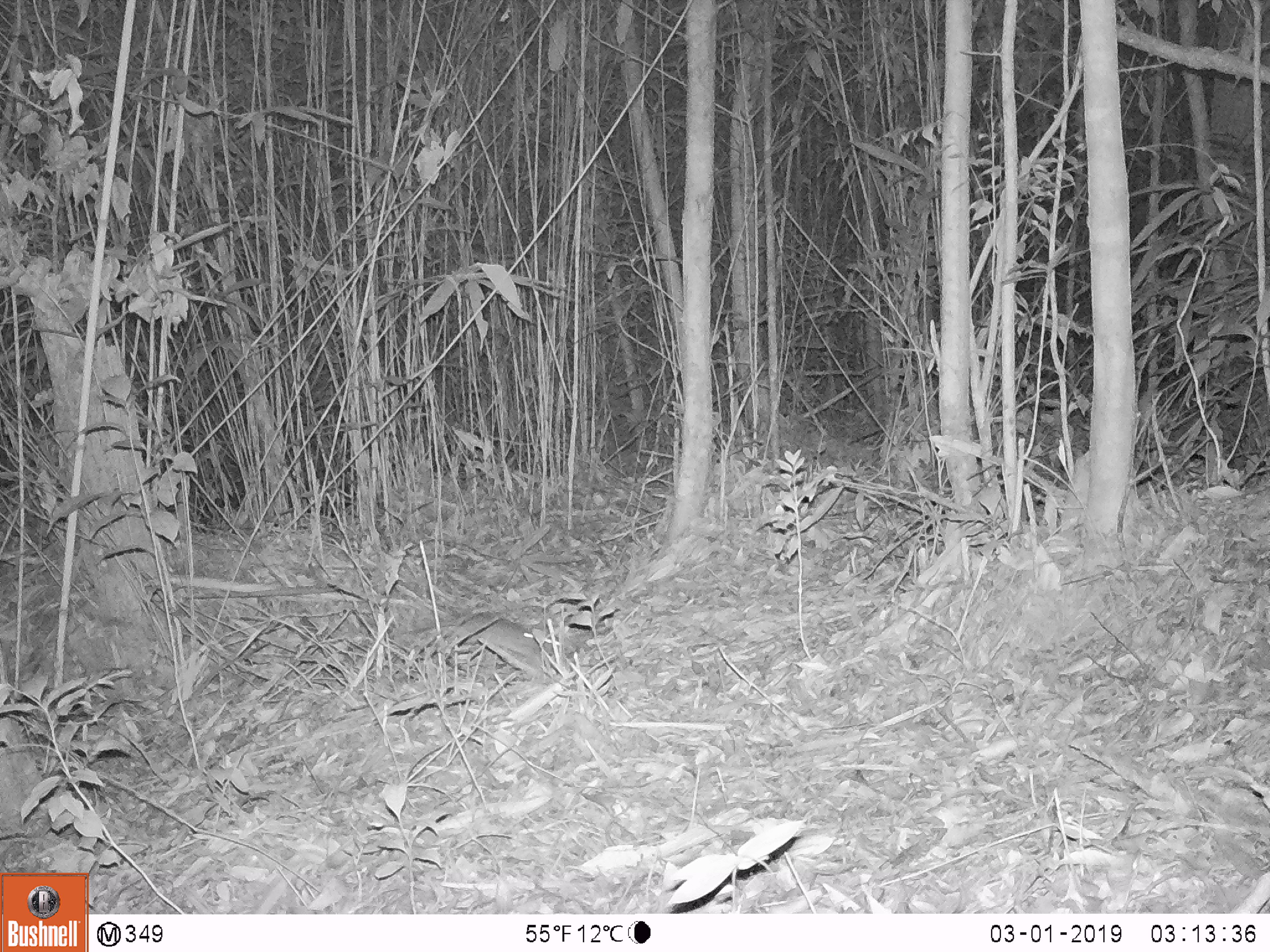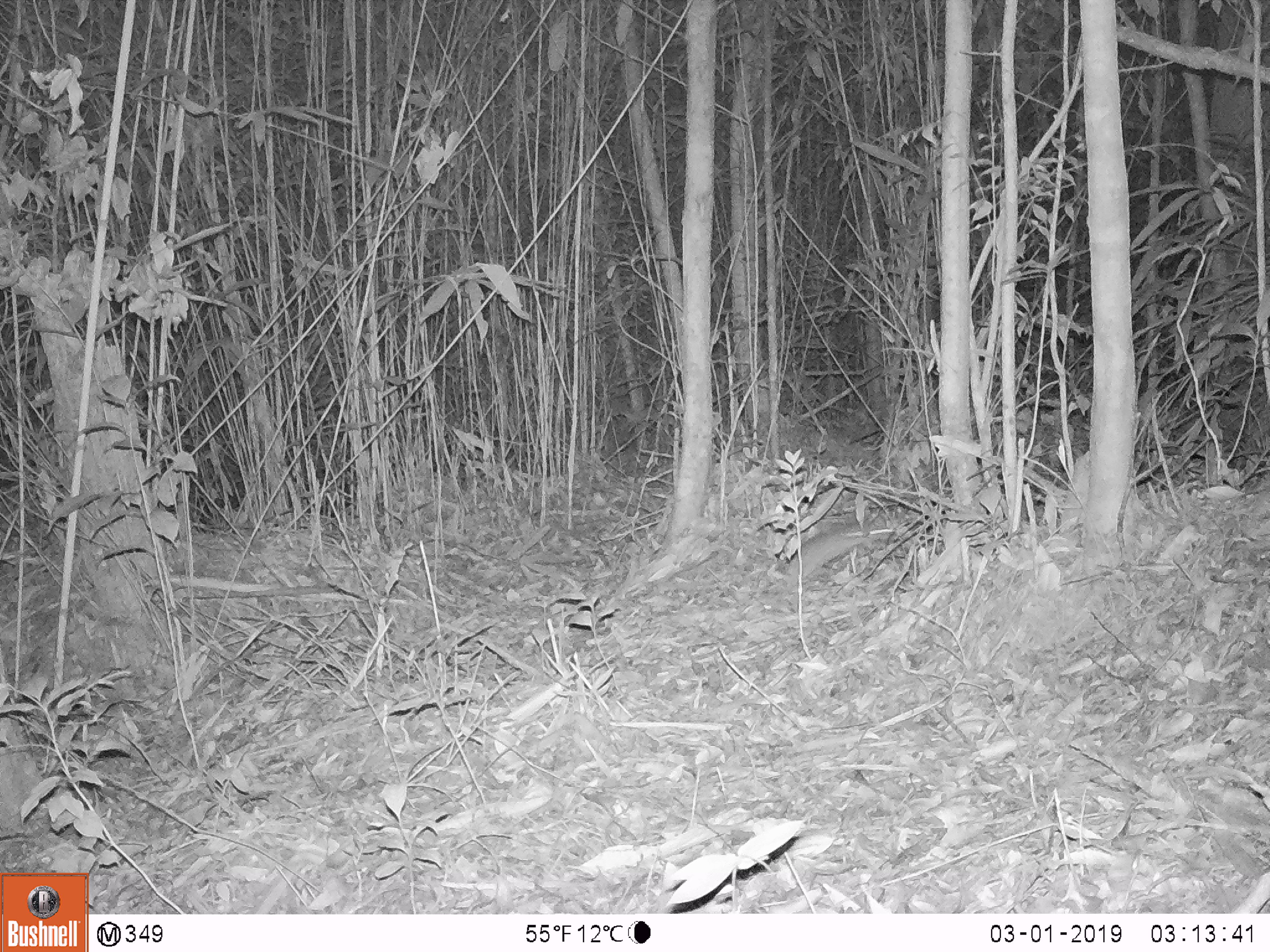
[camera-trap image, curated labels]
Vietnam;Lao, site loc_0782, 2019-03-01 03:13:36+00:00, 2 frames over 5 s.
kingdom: Animalia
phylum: Chordata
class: Mammalia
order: Rodentia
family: Muridae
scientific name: Muridae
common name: old-world mice and rats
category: unidentified murid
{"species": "unidentified murid (old-world mice and rats) (Muridae)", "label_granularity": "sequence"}